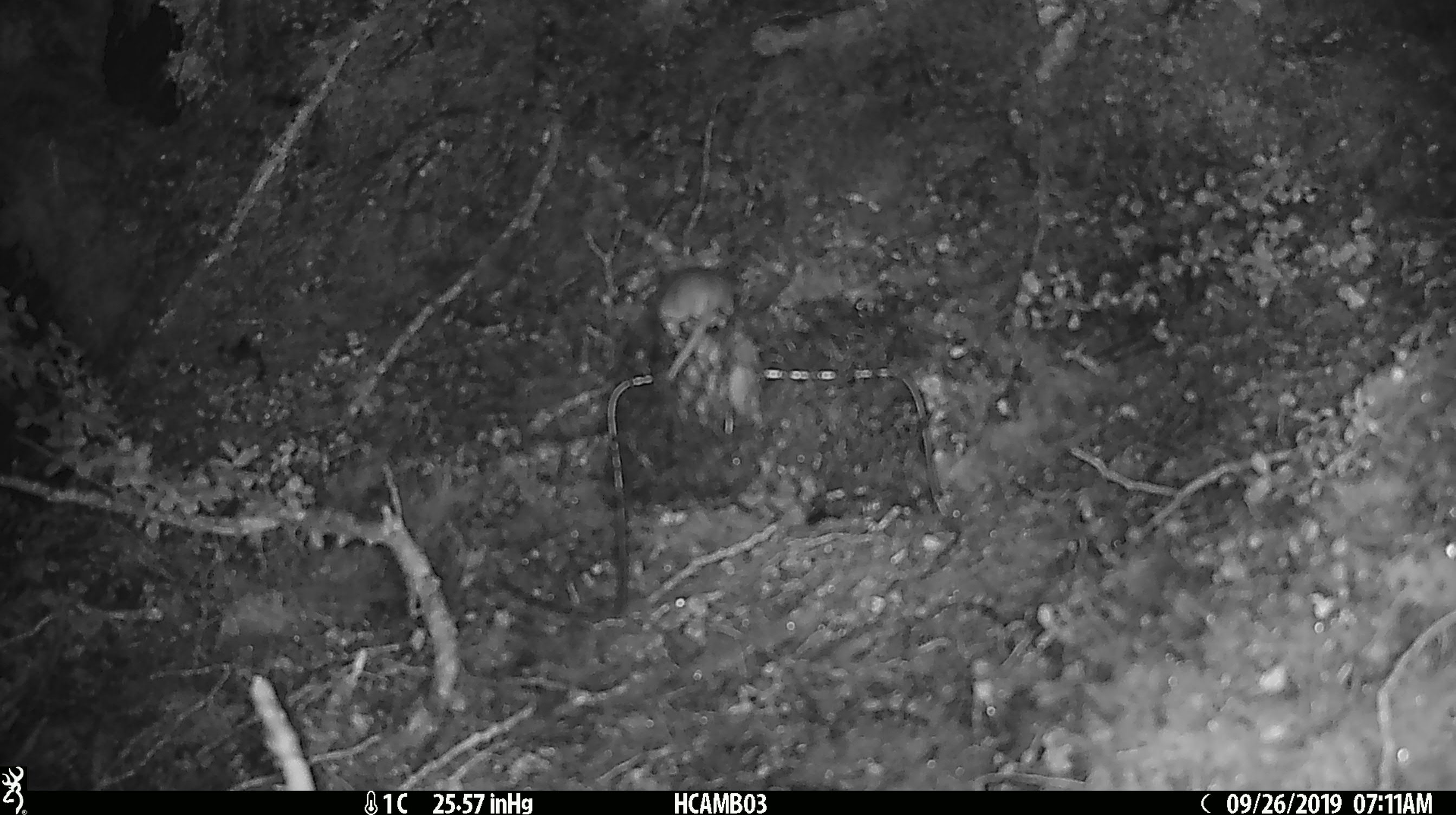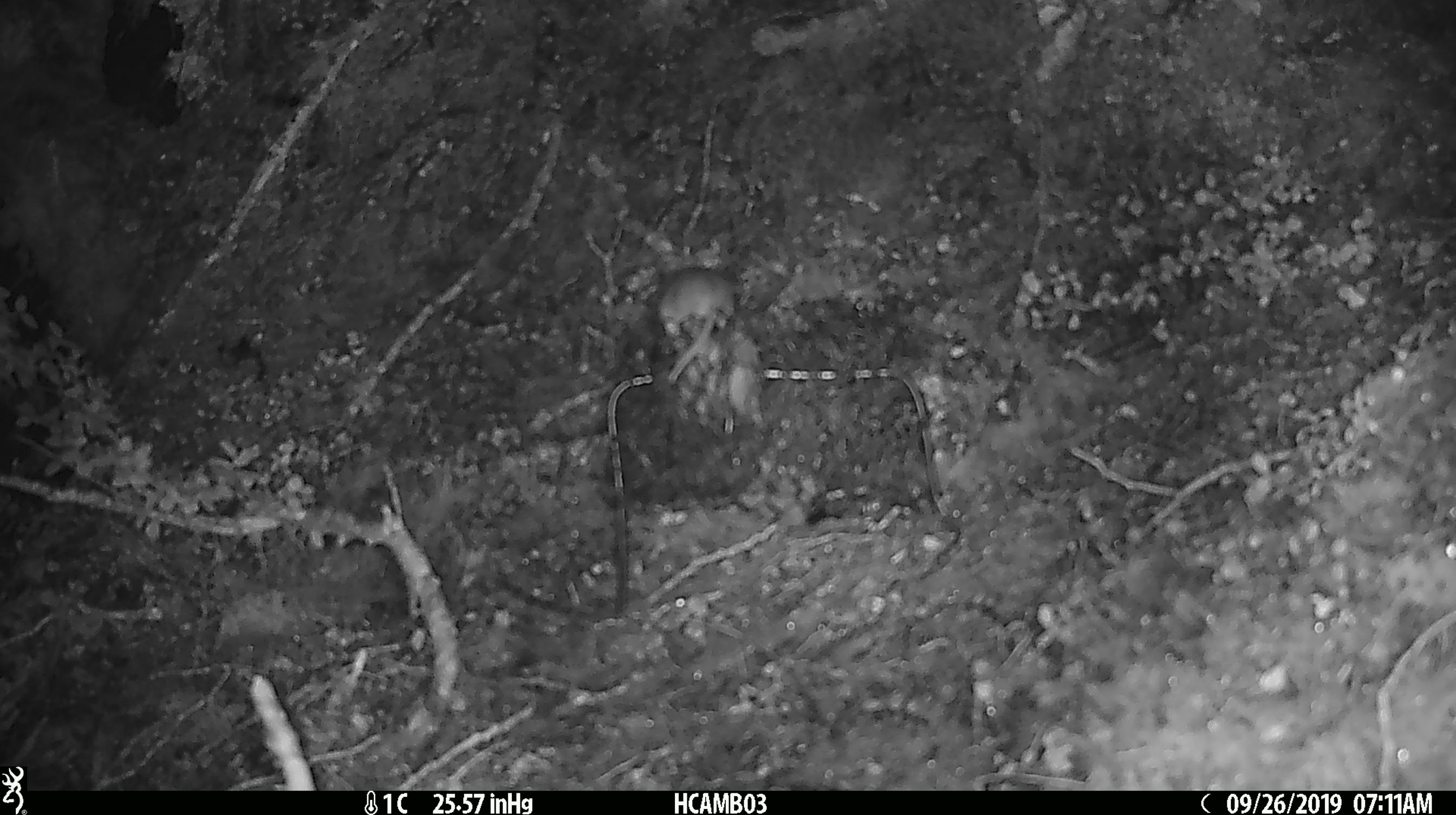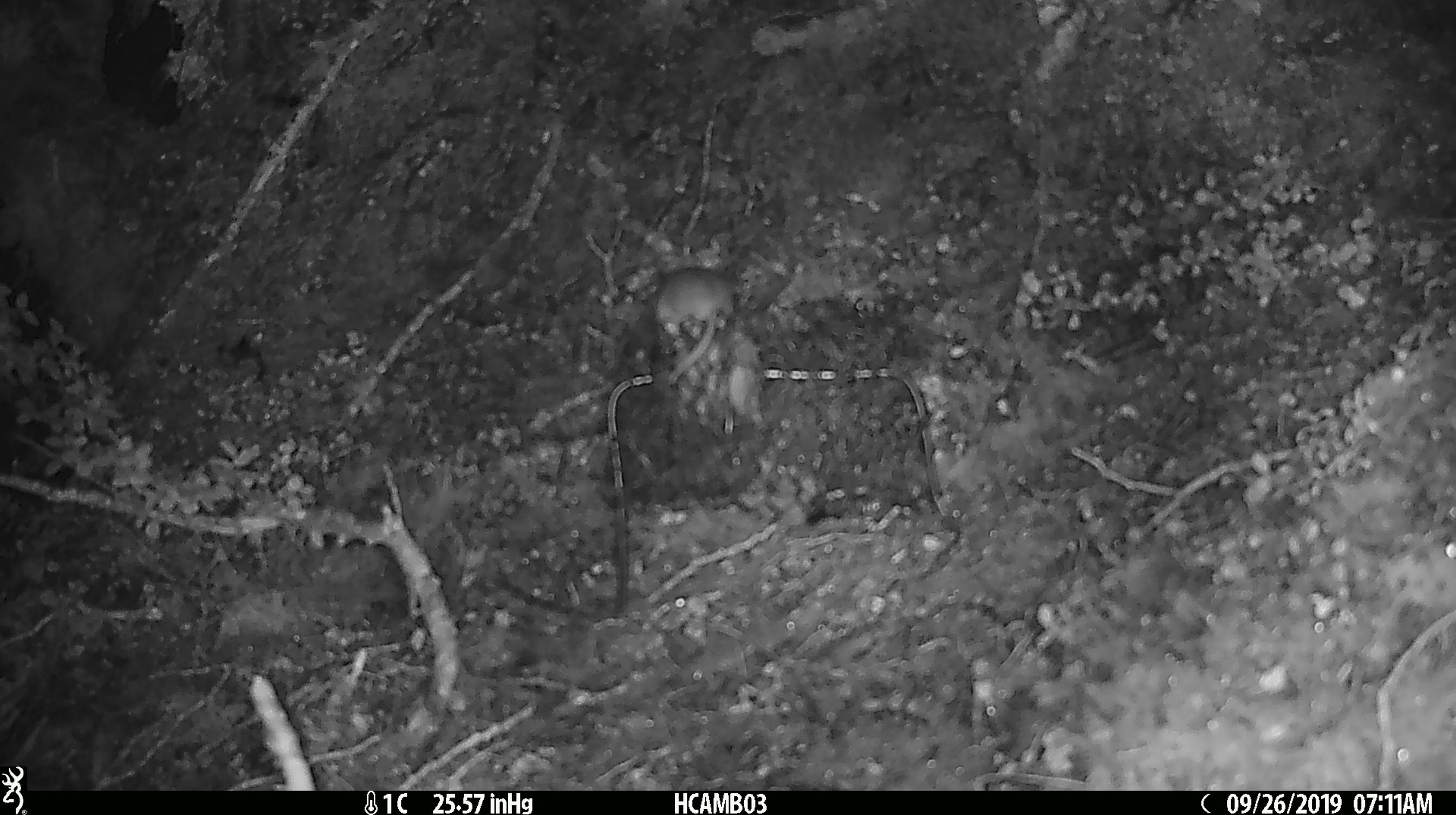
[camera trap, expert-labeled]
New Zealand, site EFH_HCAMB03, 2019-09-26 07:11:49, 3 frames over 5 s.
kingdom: Animalia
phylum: Chordata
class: Mammalia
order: Rodentia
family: Muridae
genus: Mus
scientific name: Mus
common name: mouse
Mouse (Mus).